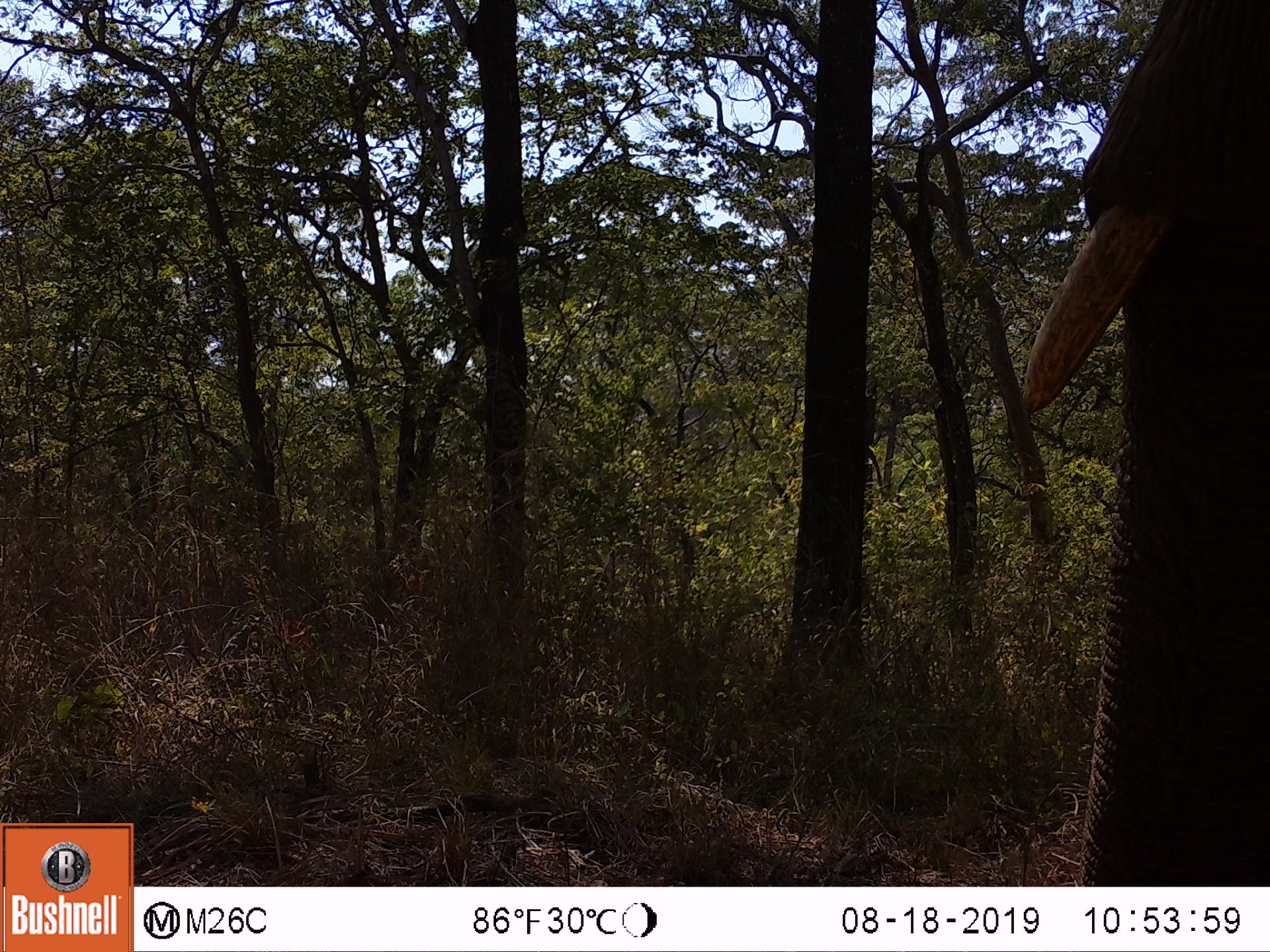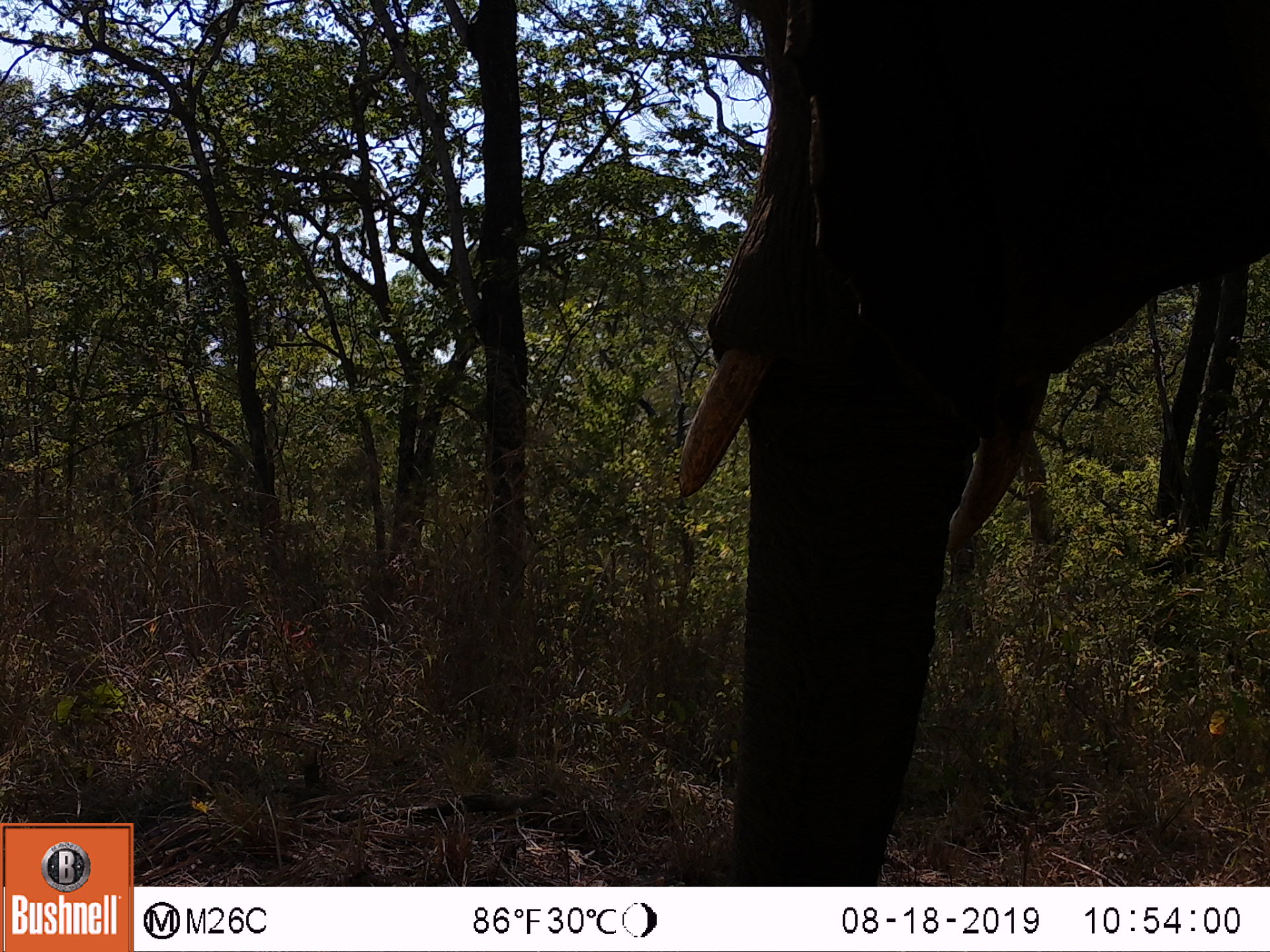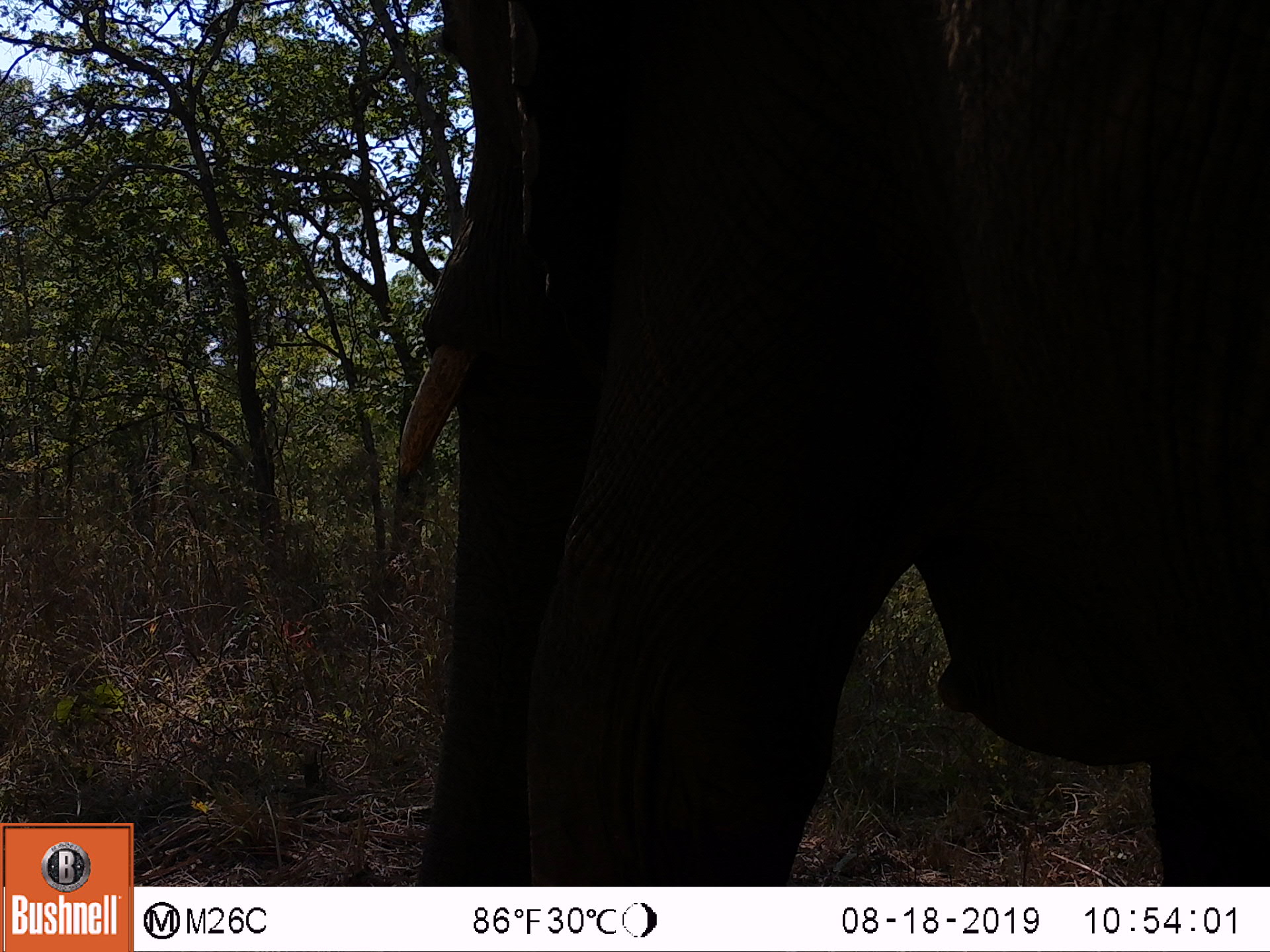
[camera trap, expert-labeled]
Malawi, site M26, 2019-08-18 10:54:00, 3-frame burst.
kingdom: Animalia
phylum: Chordata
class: Mammalia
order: Proboscidea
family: Elephantidae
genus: Loxodonta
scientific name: Loxodonta africana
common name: african savanna elephant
African savanna elephant (Loxodonta africana), count 1.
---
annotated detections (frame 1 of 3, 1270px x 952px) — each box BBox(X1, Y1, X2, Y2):
african savanna elephant: BBox(1013, 5, 1268, 880)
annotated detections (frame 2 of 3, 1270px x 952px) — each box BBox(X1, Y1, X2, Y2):
african savanna elephant: BBox(669, 6, 1268, 883)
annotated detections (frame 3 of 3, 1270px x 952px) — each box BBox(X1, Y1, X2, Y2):
african savanna elephant: BBox(400, 5, 1263, 885)